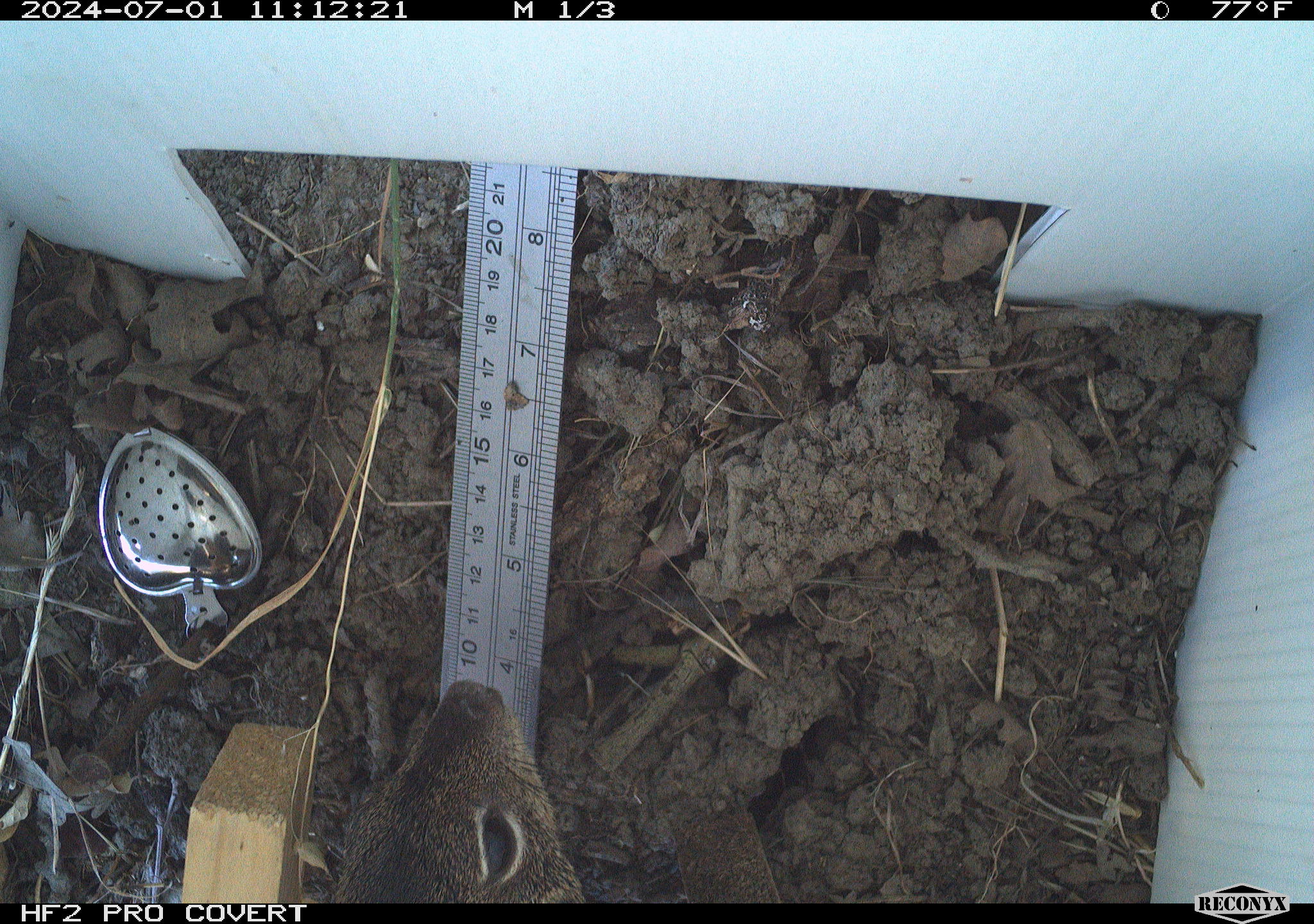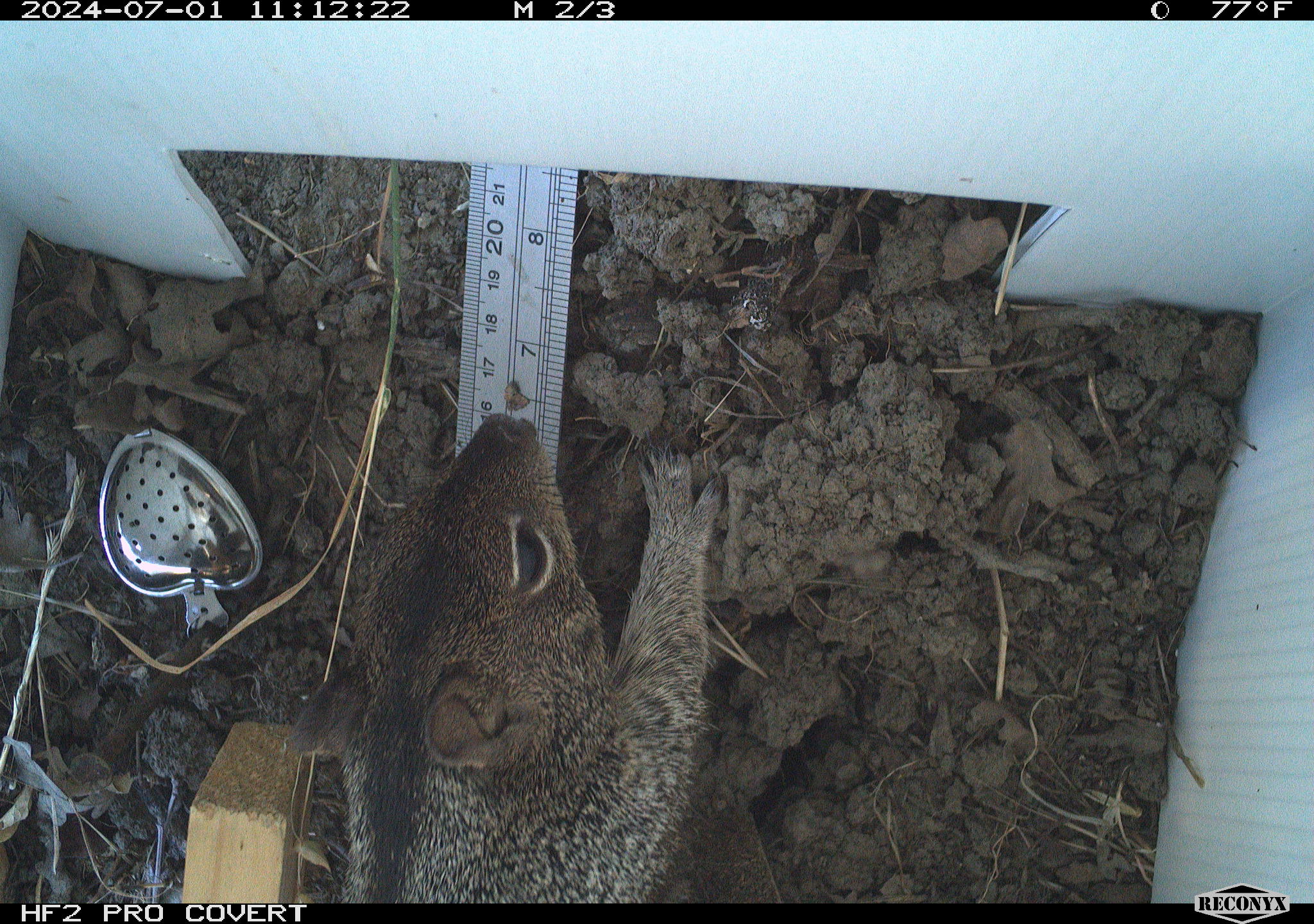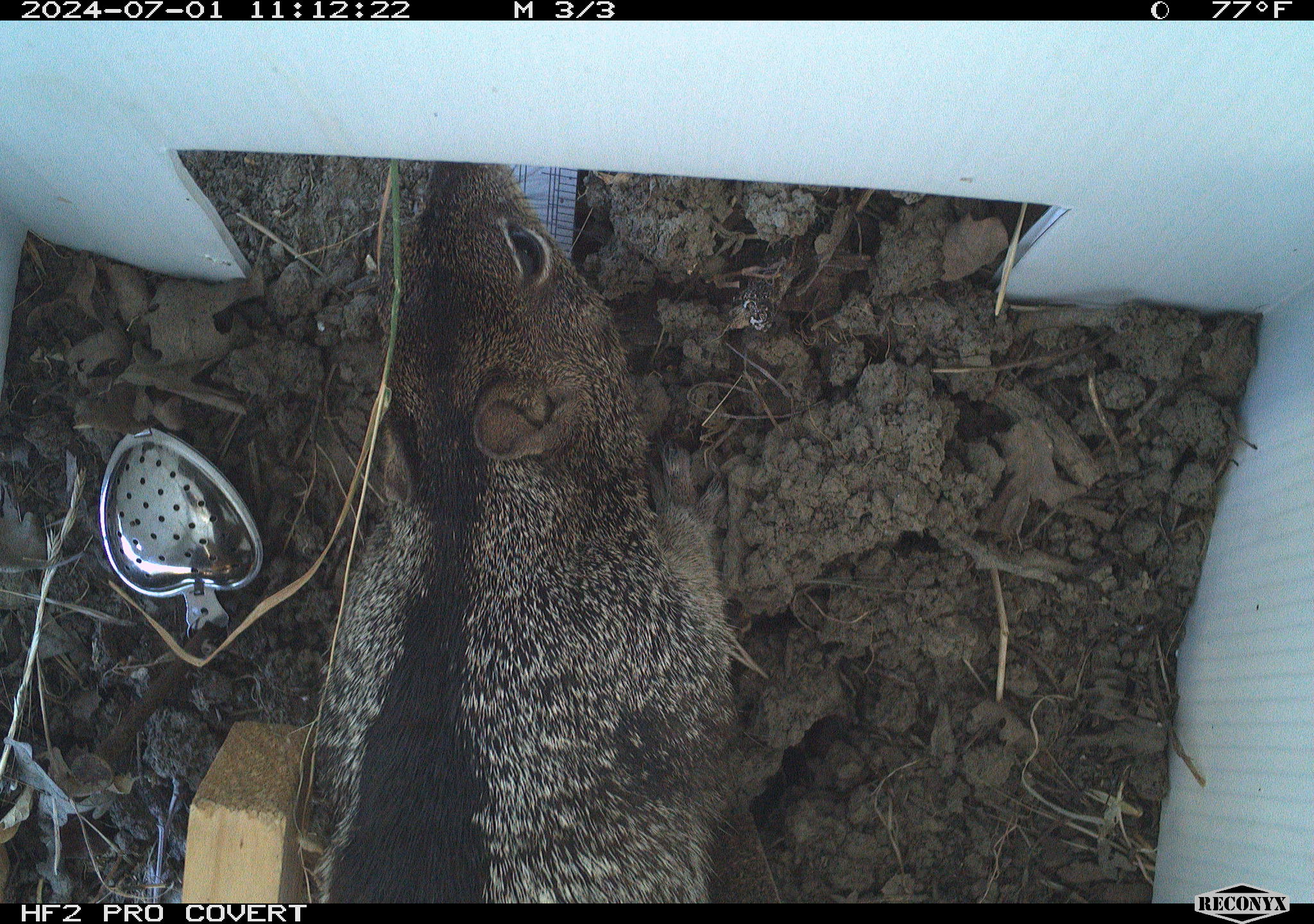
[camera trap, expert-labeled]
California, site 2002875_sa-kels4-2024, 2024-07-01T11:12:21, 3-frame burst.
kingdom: Animalia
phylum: Chordata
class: Mammalia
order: Rodentia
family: Sciuridae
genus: Otospermophilus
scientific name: Otospermophilus beecheyi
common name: california ground squirrel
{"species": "california ground squirrel (Otospermophilus beecheyi)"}